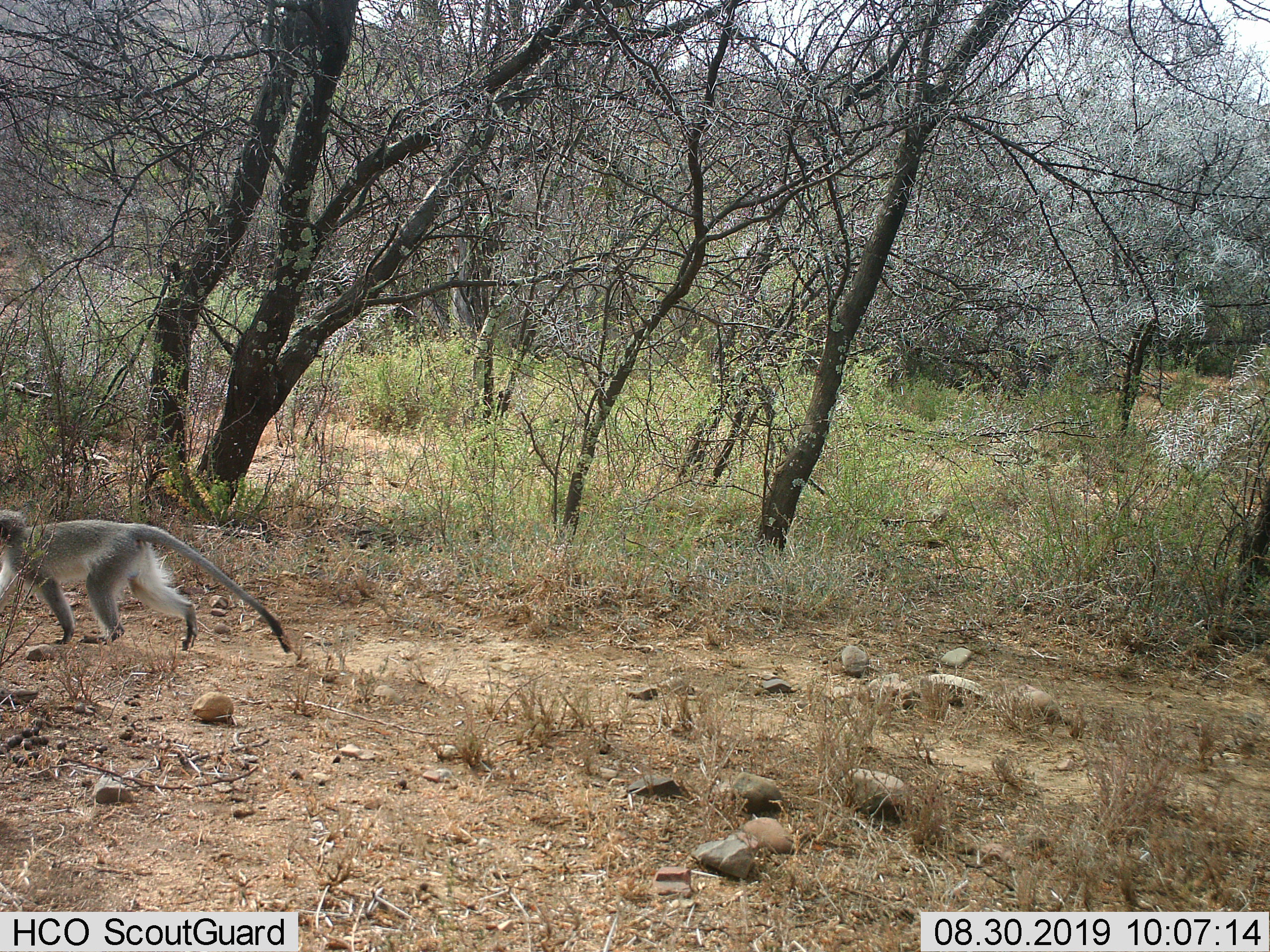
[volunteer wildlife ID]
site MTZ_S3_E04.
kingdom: Animalia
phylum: Chordata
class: Mammalia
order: Primates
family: Cercopithecidae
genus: Chlorocebus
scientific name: Chlorocebus pygerythrus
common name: vervet monkey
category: monkeyvervet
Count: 1.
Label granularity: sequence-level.